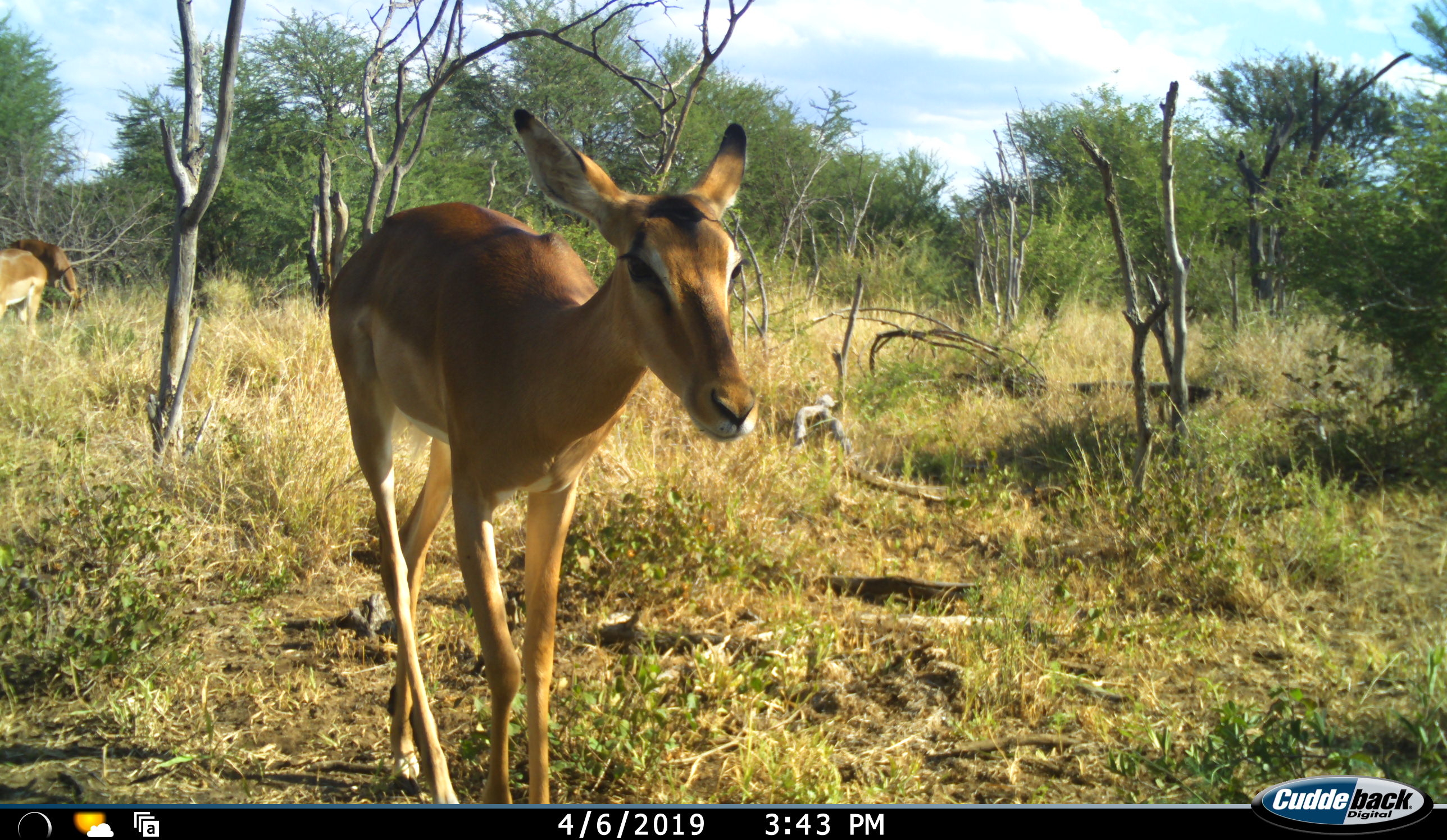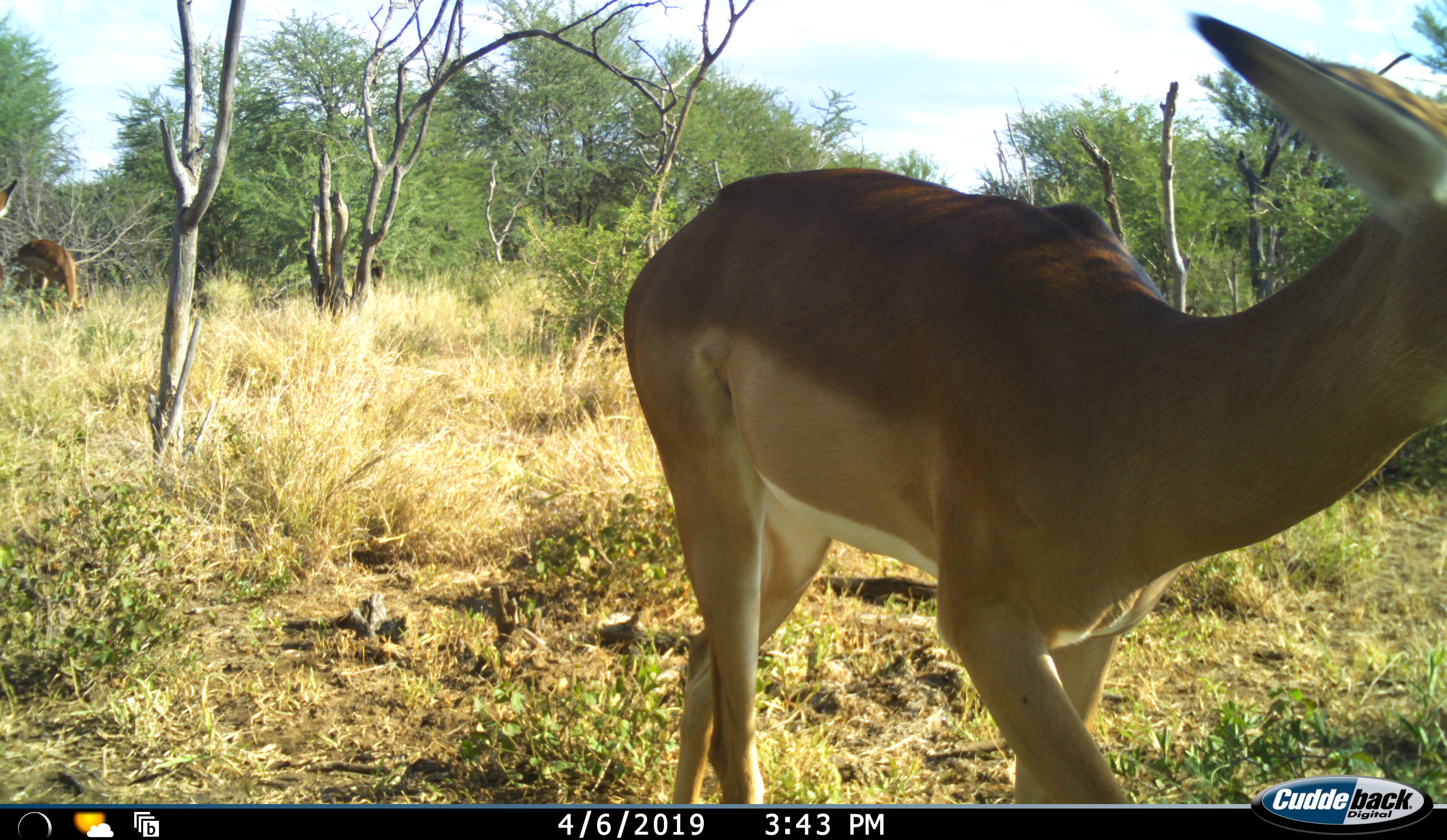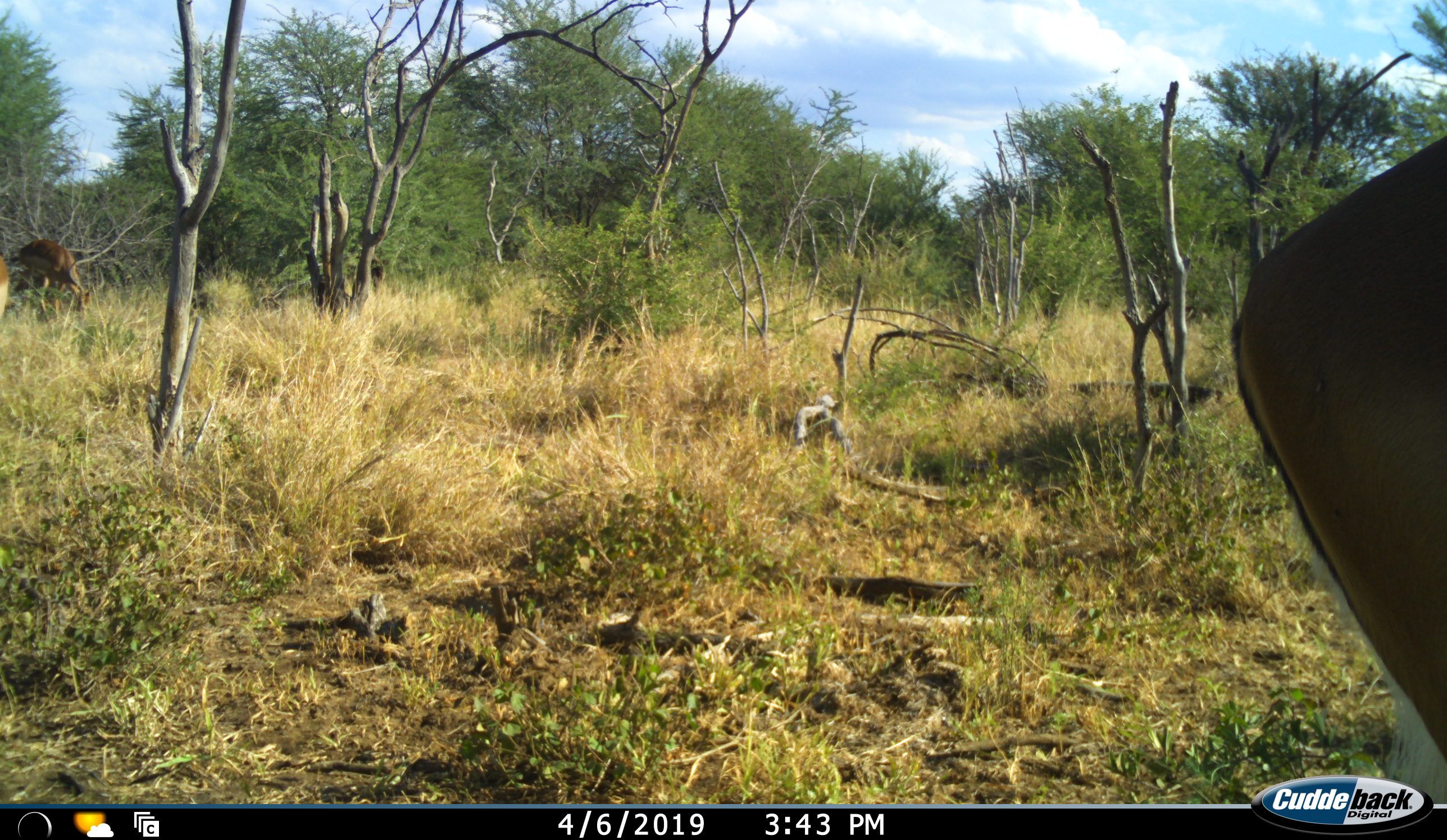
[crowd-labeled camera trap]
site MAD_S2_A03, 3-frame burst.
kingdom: Animalia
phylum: Chordata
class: Mammalia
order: Artiodactyla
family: Bovidae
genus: Aepyceros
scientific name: Aepyceros melampus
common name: impala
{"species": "impala (Aepyceros melampus)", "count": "3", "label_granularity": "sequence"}